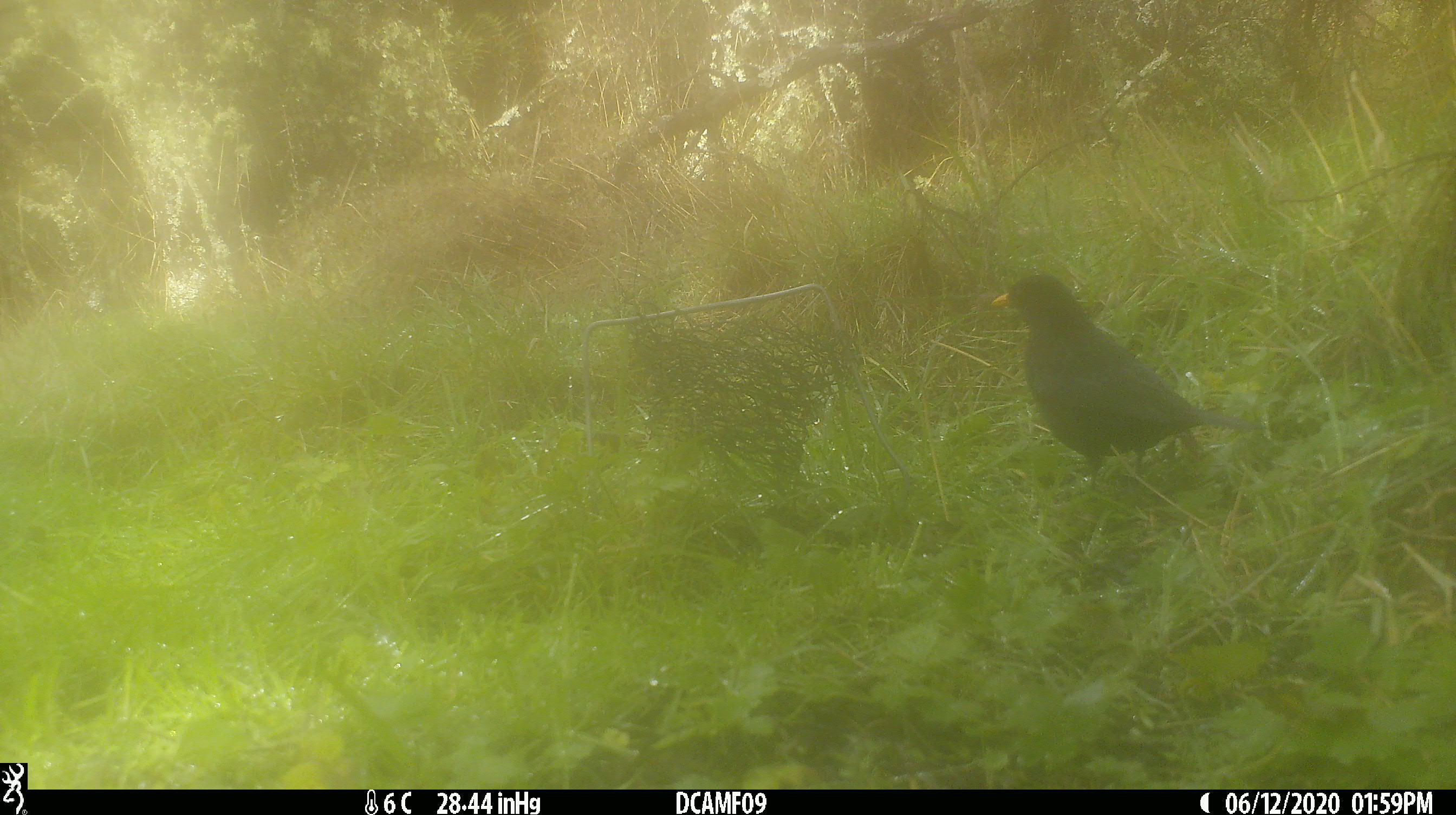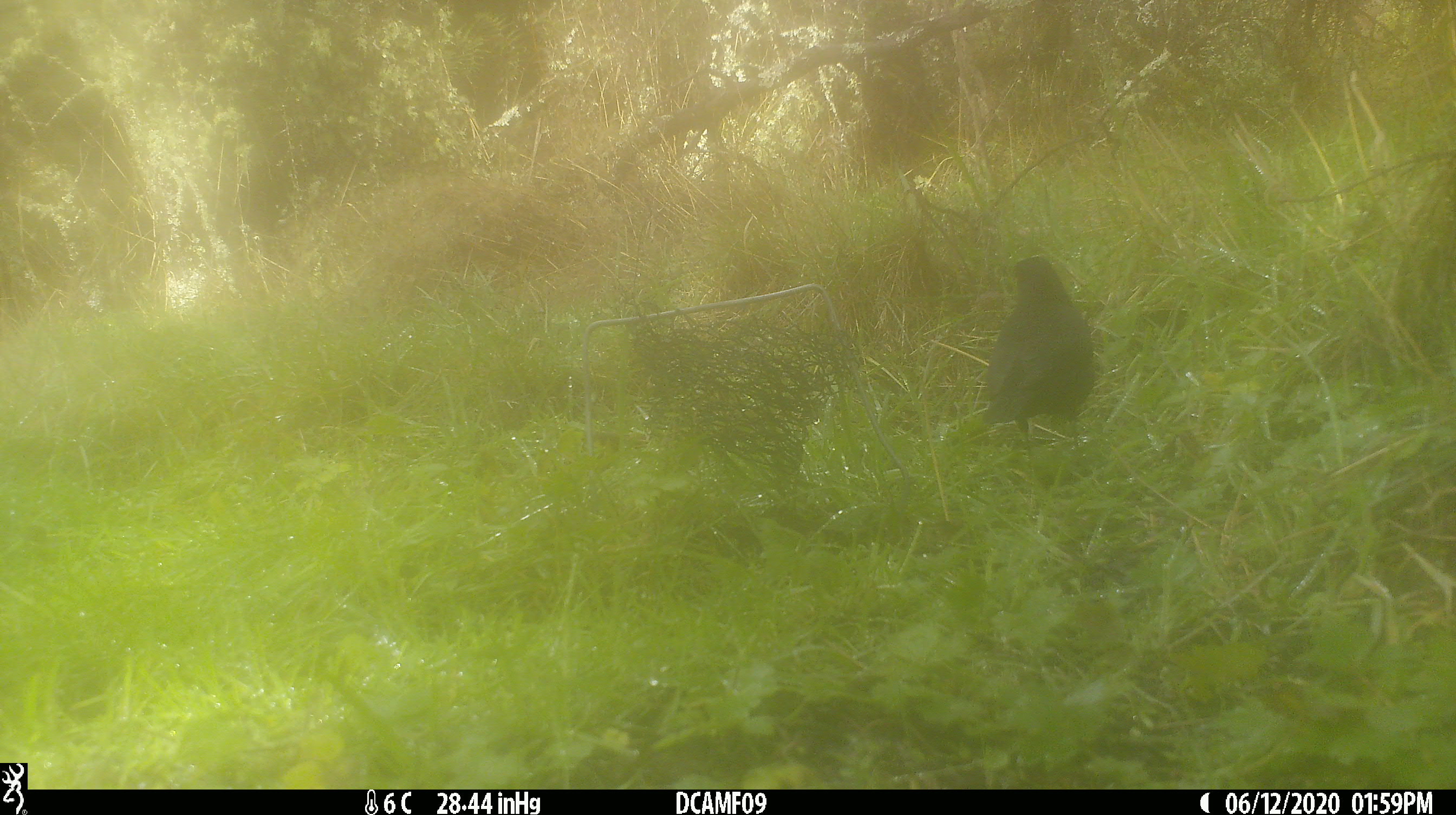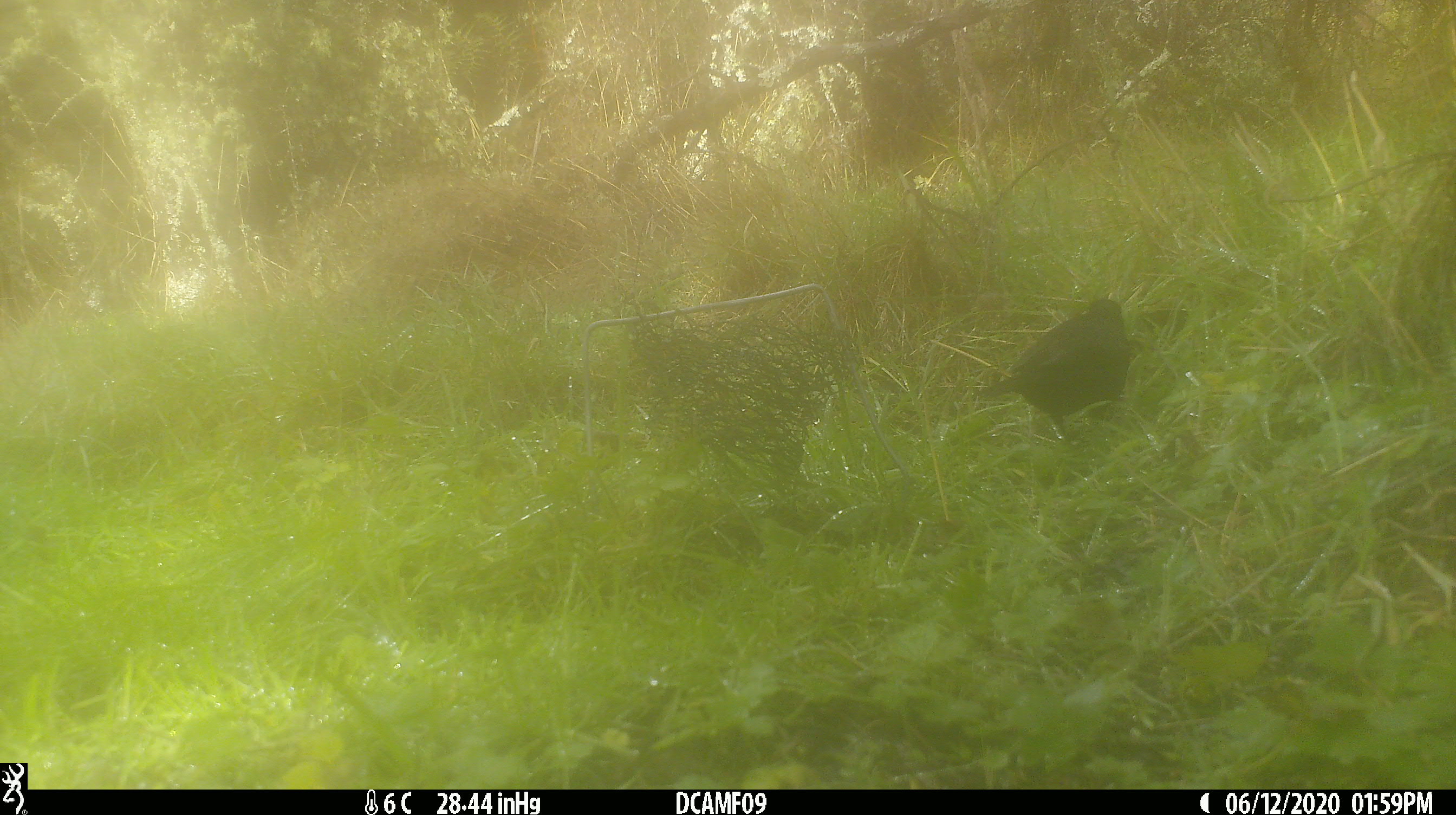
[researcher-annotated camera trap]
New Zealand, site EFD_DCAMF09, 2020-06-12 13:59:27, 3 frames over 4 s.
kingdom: Animalia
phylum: Chordata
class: Aves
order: Passeriformes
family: Turdidae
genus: Turdus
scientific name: Turdus merula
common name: eurasian blackbird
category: blackbird